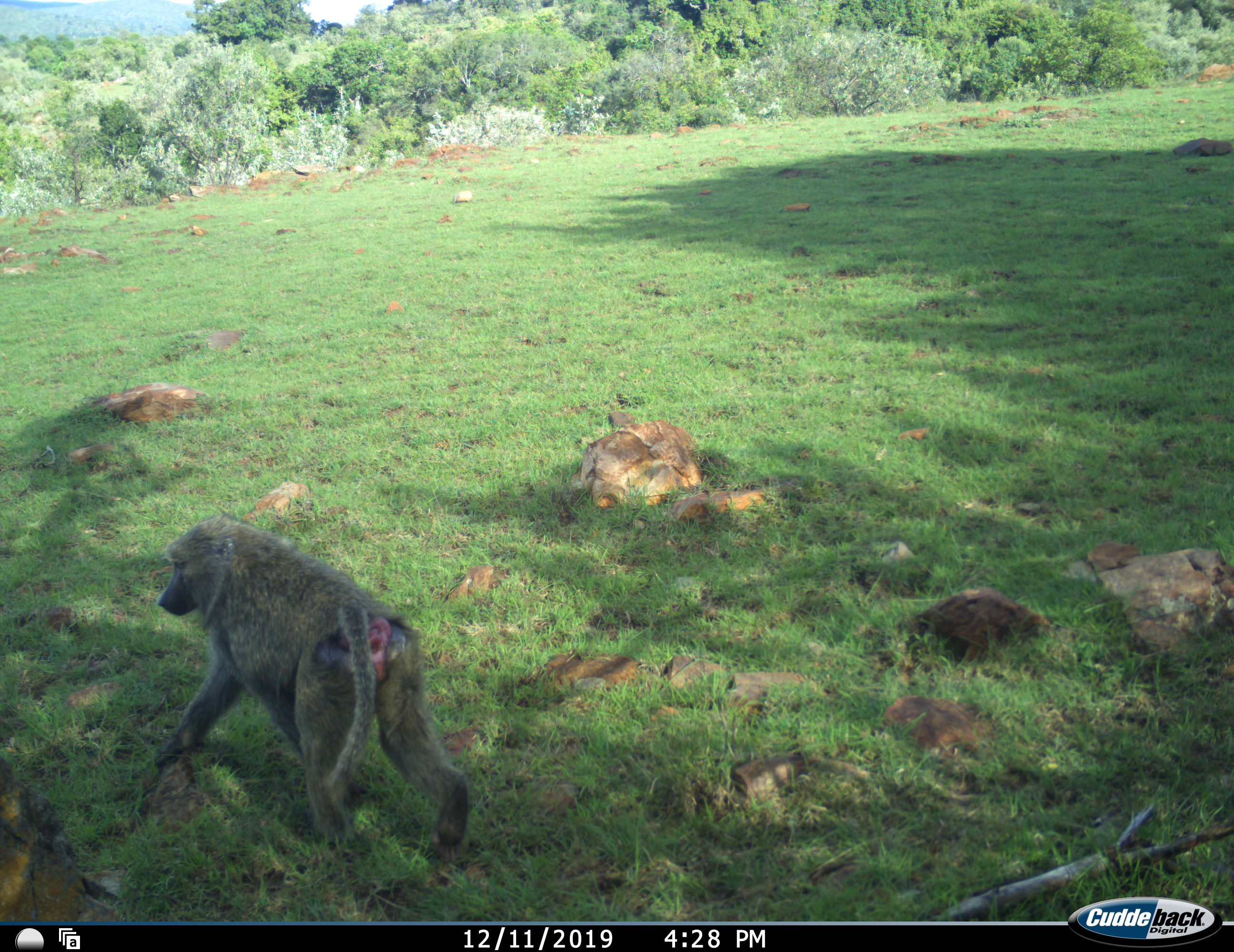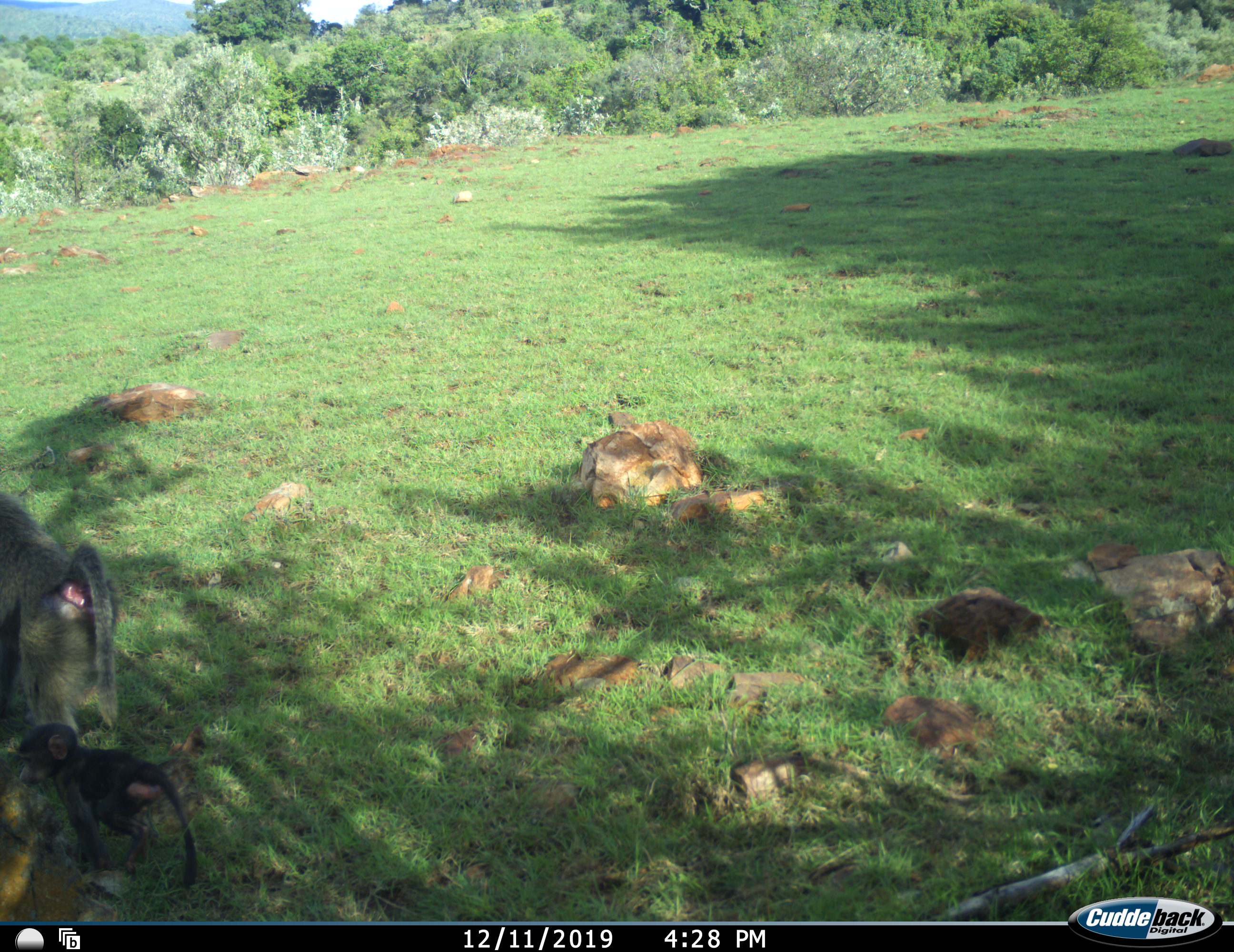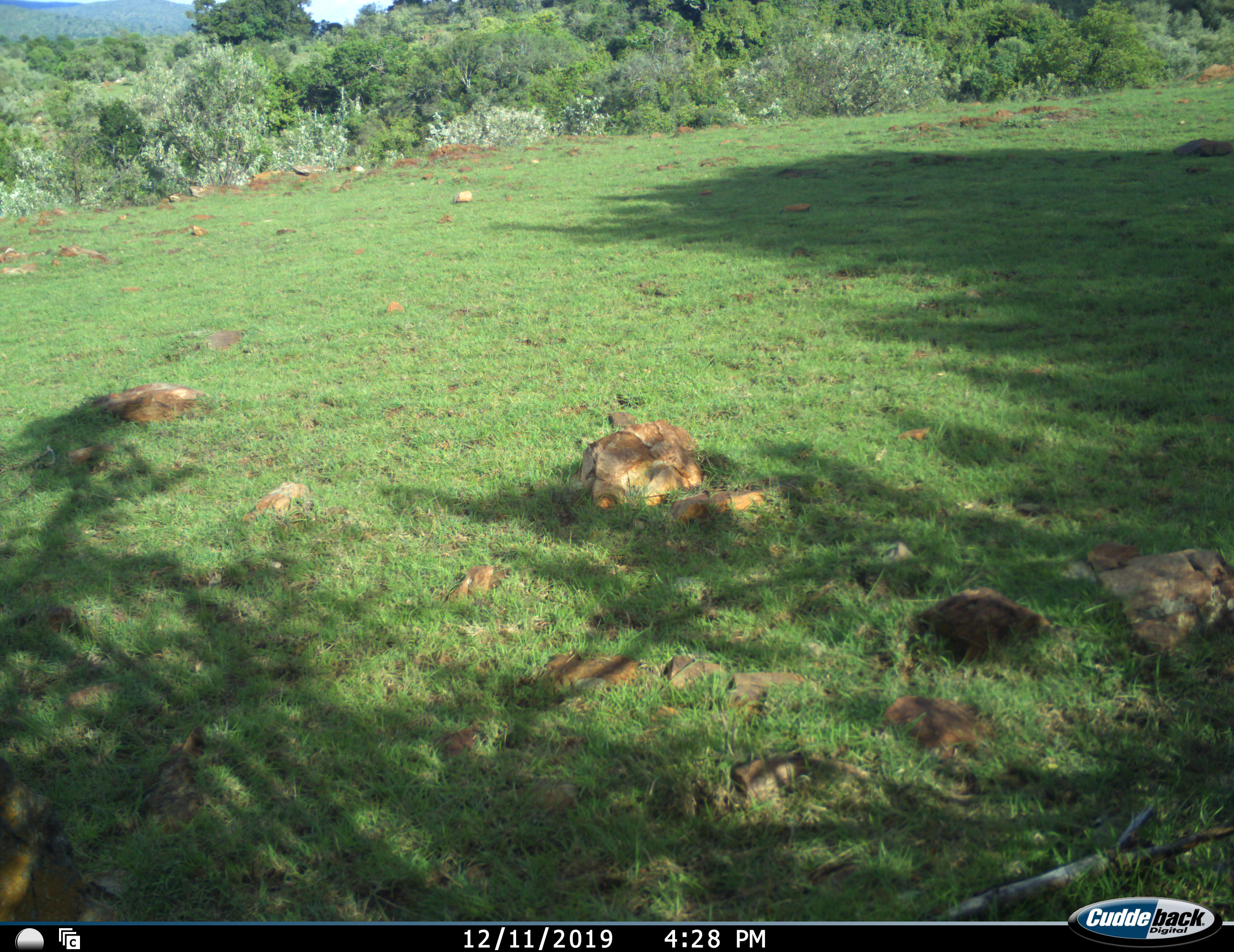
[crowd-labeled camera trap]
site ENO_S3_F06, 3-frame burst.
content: unidentified animal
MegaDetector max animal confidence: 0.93